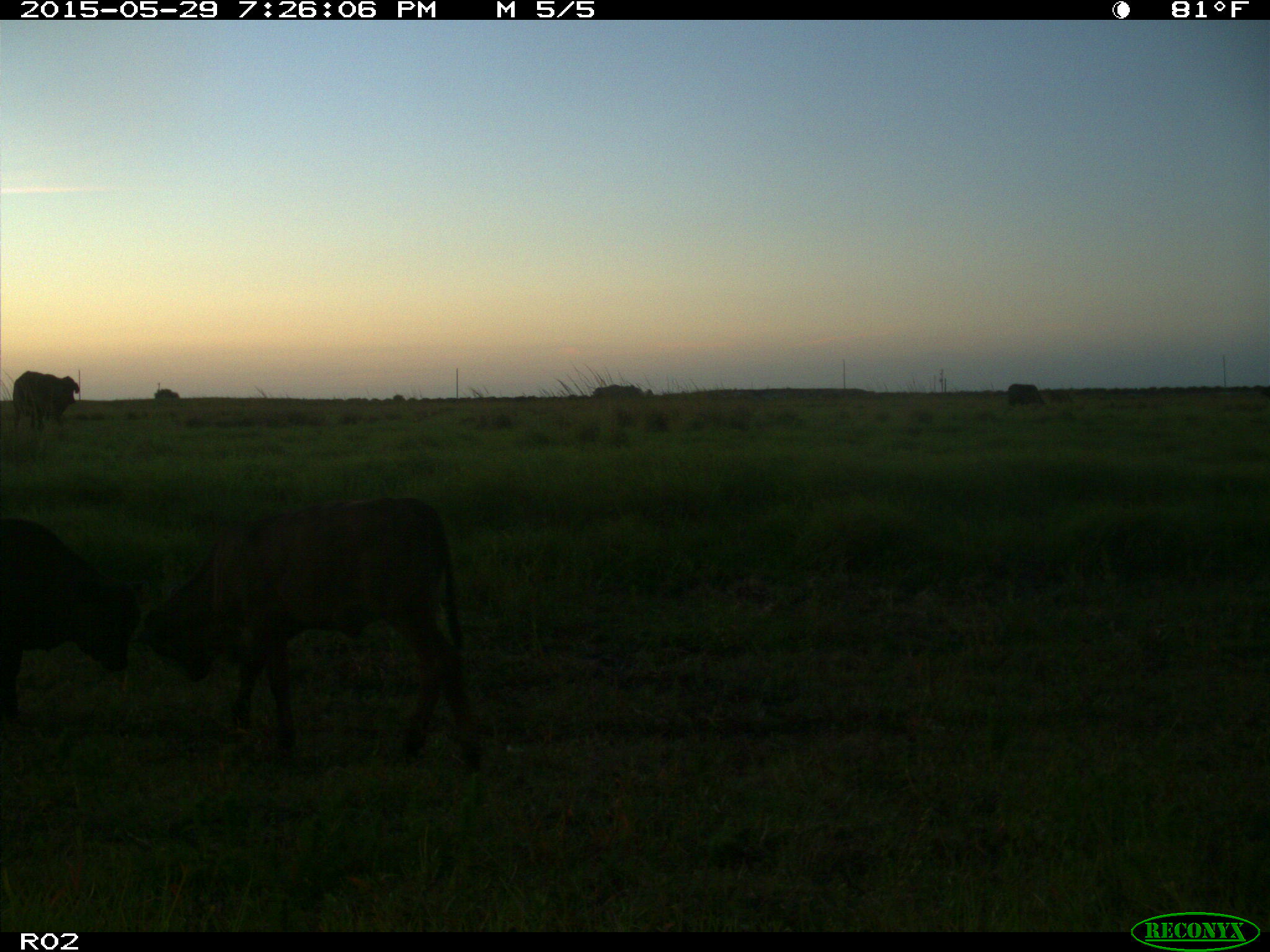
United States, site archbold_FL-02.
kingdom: Animalia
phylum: Chordata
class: Mammalia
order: Artiodactyla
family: Bovidae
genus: Bos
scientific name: Bos taurus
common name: domestic cow